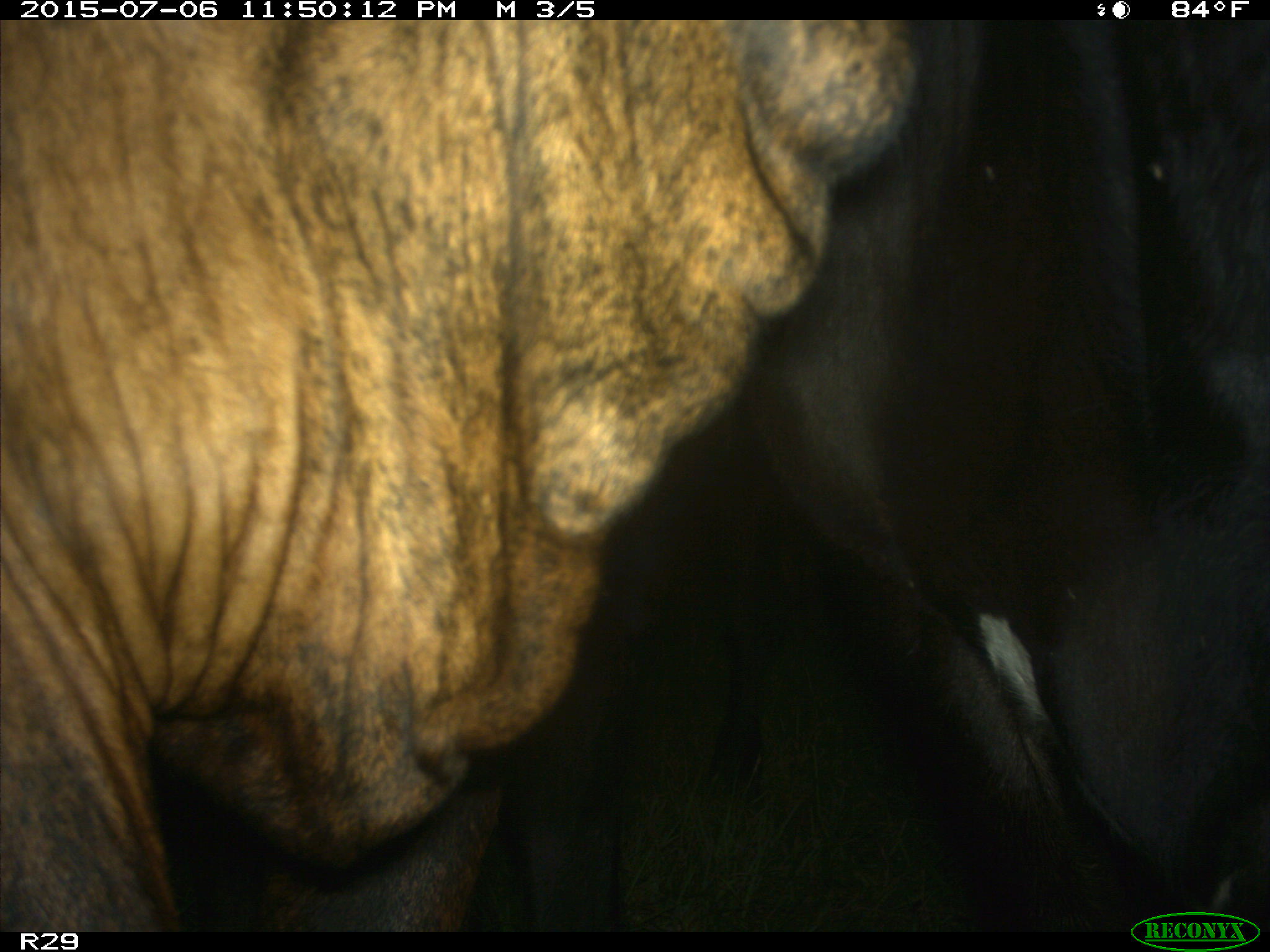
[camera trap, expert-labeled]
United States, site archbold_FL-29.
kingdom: Animalia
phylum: Chordata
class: Mammalia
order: Artiodactyla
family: Bovidae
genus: Bos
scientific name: Bos taurus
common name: domestic cow